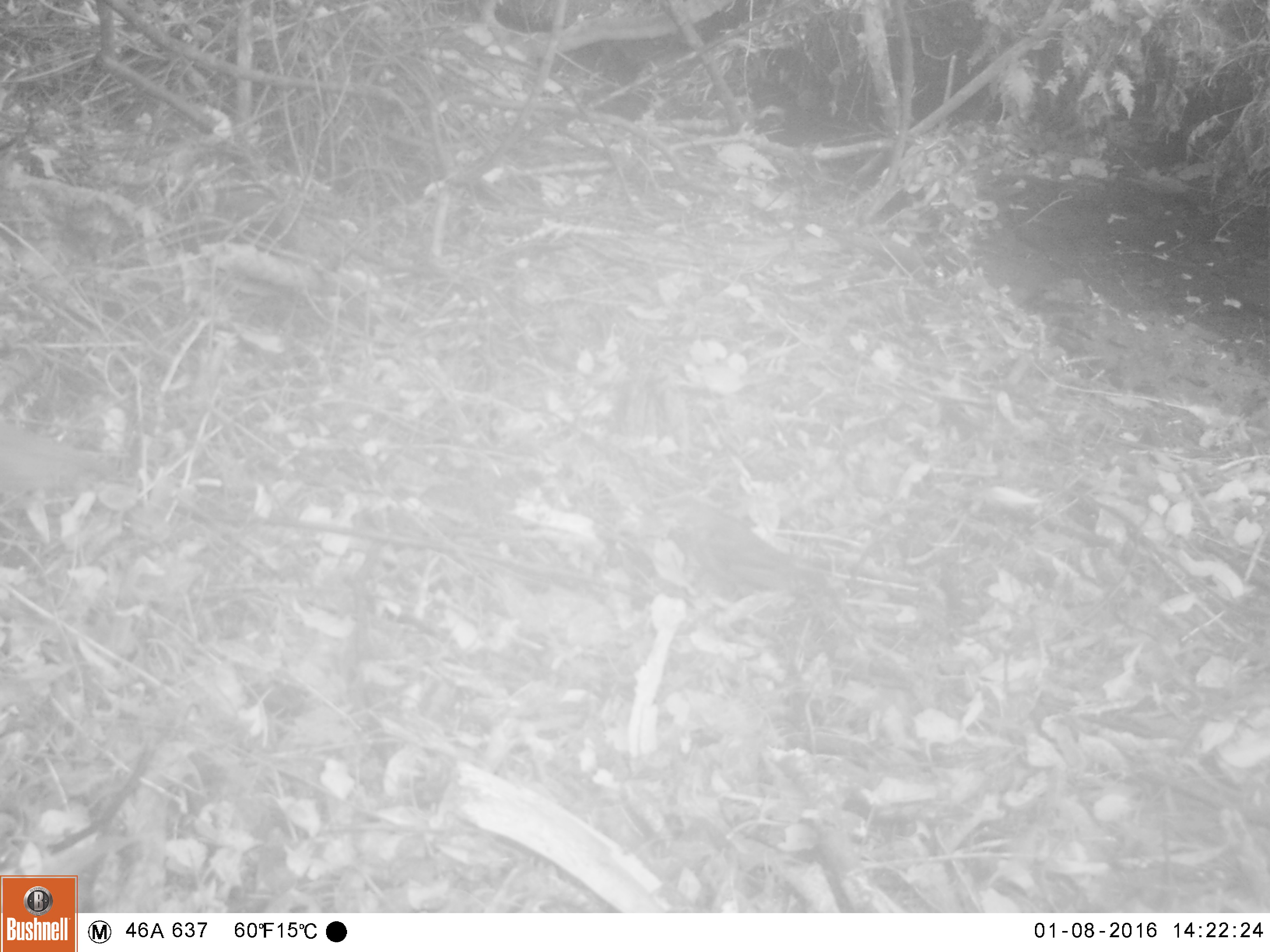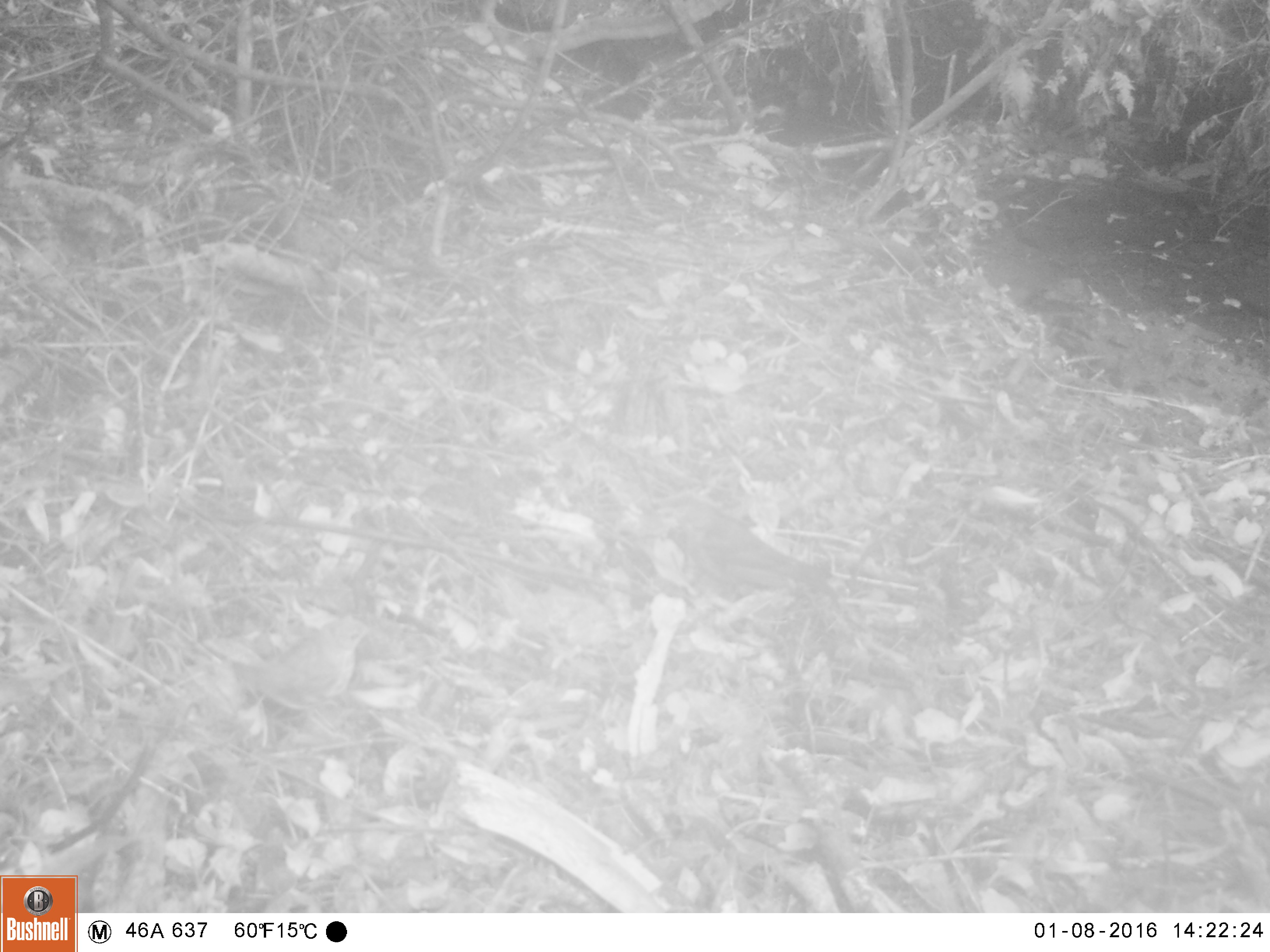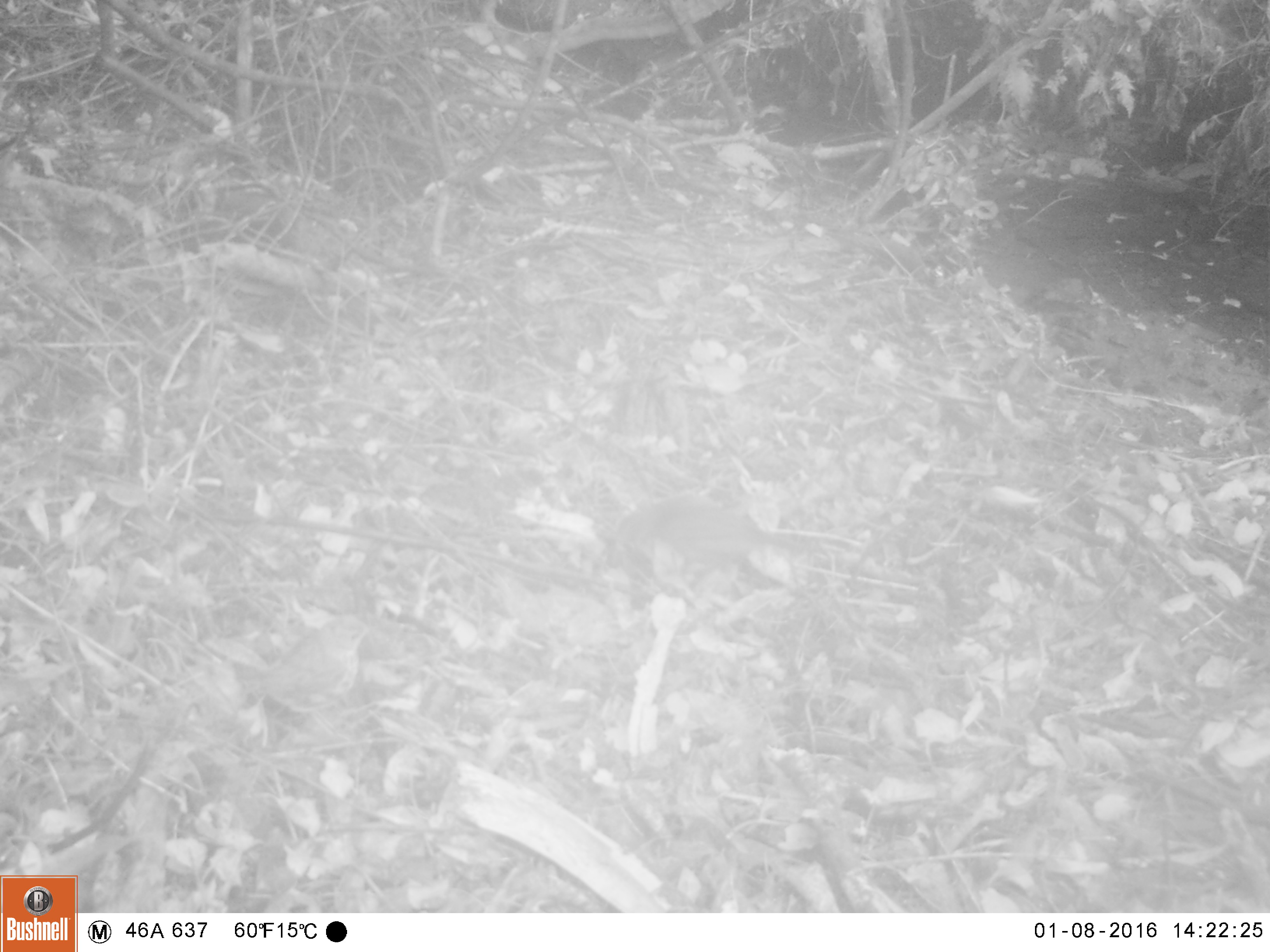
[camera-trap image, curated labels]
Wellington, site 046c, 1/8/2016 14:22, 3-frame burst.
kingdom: Animalia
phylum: Chordata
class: Aves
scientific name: Aves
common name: bird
Bird (Aves).